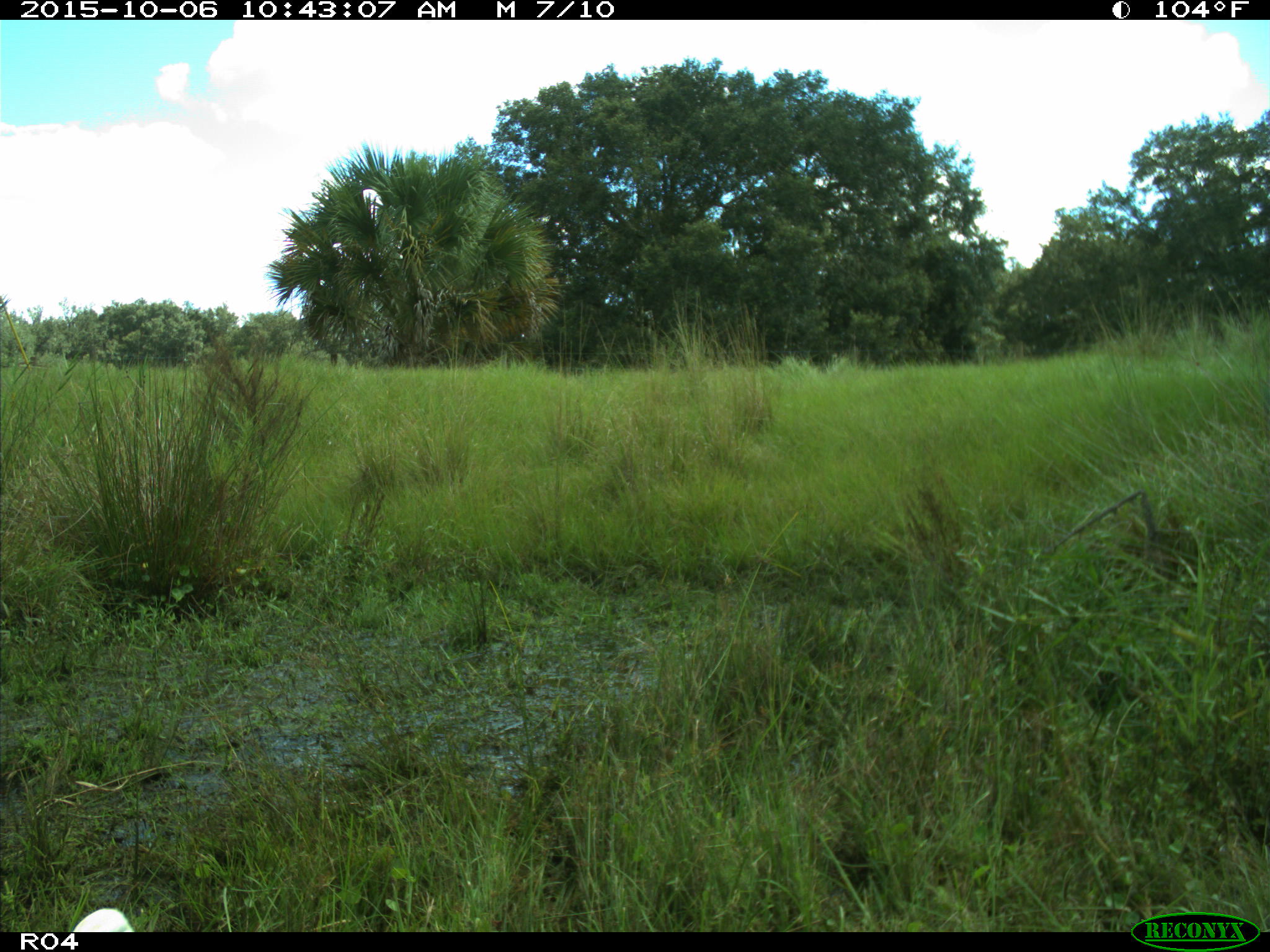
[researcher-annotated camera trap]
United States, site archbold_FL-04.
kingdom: Animalia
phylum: Chordata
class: Aves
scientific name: Aves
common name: birds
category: unidentified bird